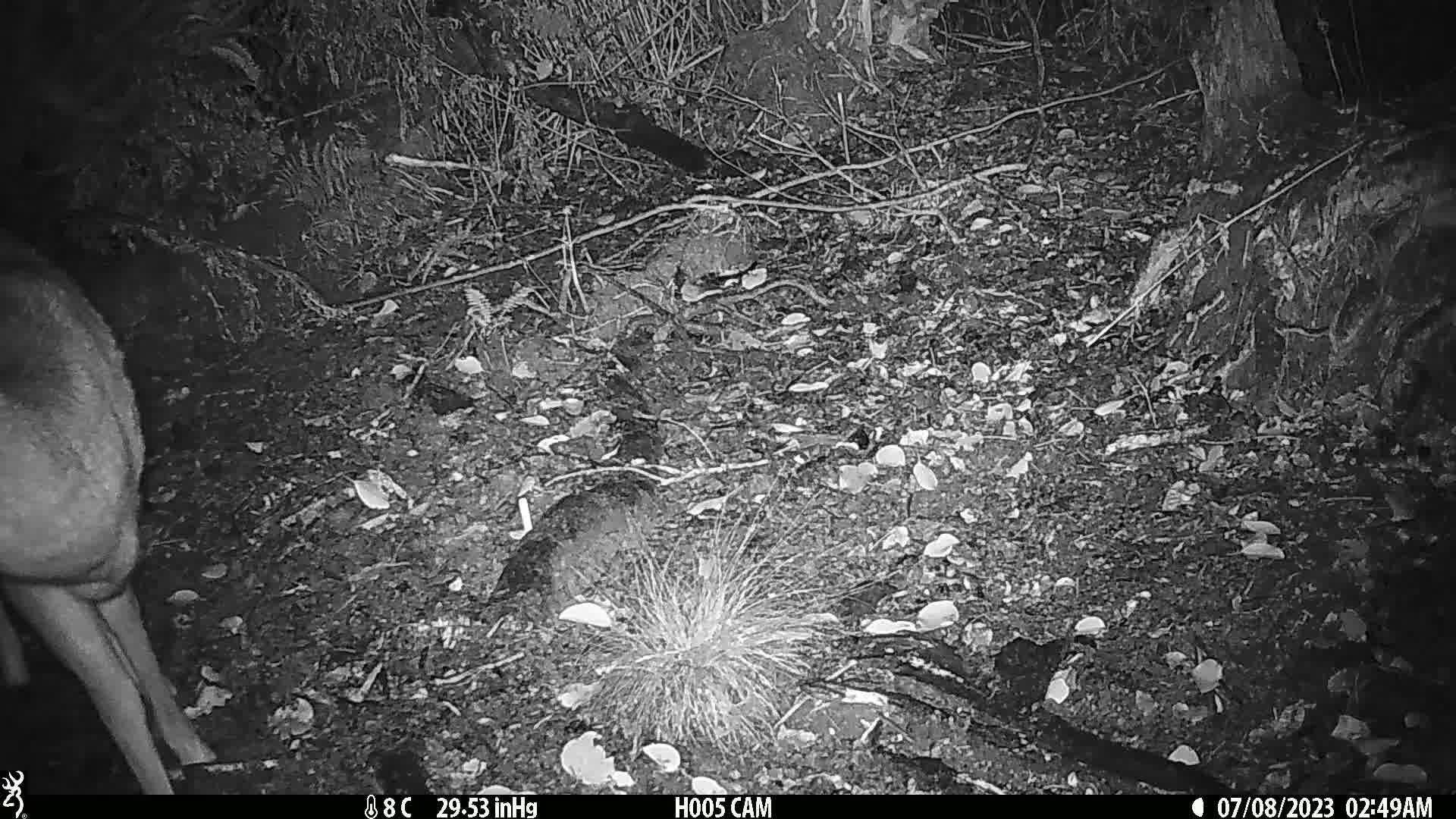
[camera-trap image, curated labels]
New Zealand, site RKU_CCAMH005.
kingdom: Animalia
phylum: Chordata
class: Mammalia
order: Artiodactyla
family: Cervidae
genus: Odocoileus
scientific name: Odocoileus virginianus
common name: white-tailed deer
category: white tailed deer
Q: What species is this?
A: White tailed deer (white-tailed deer) (Odocoileus virginianus).